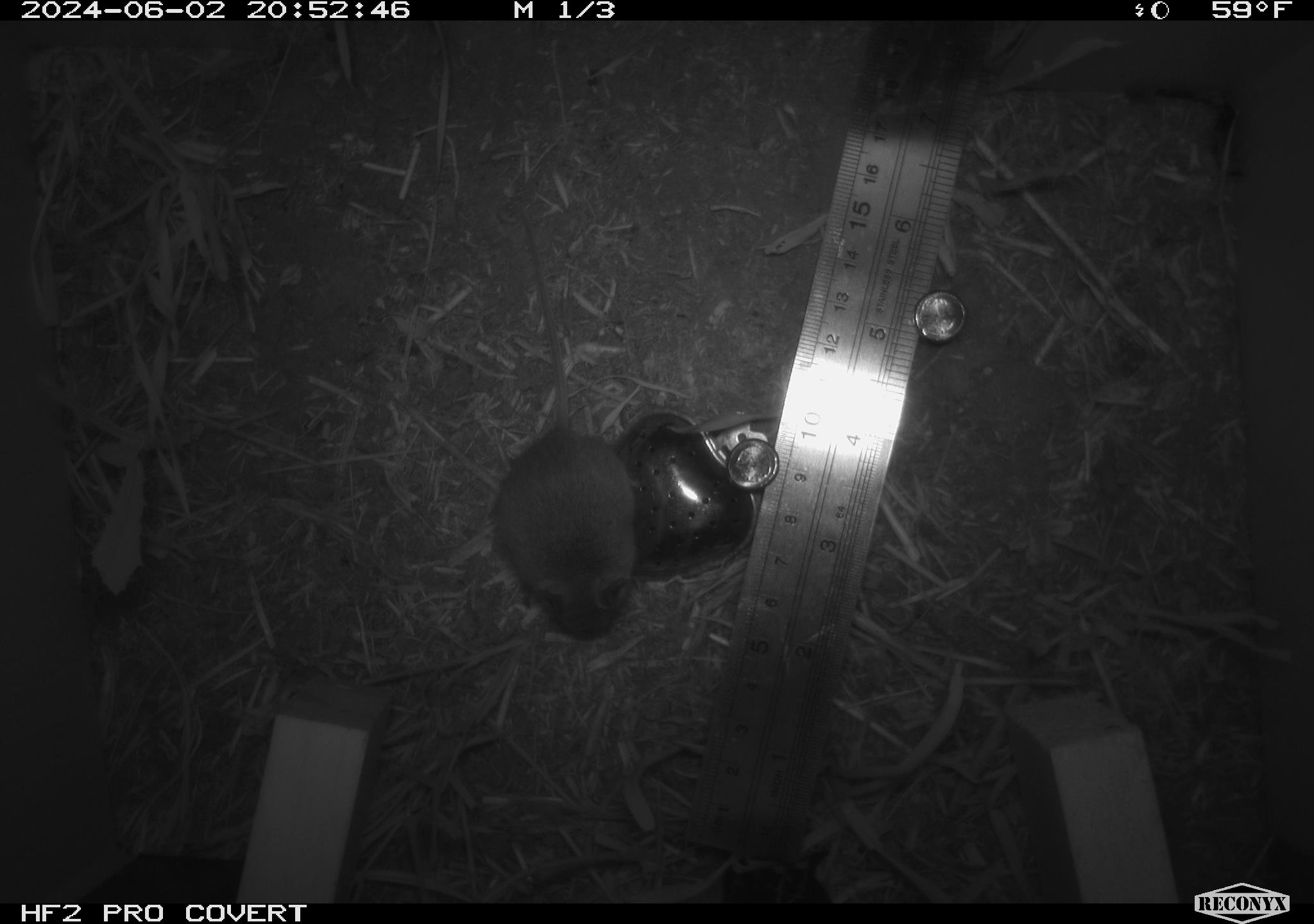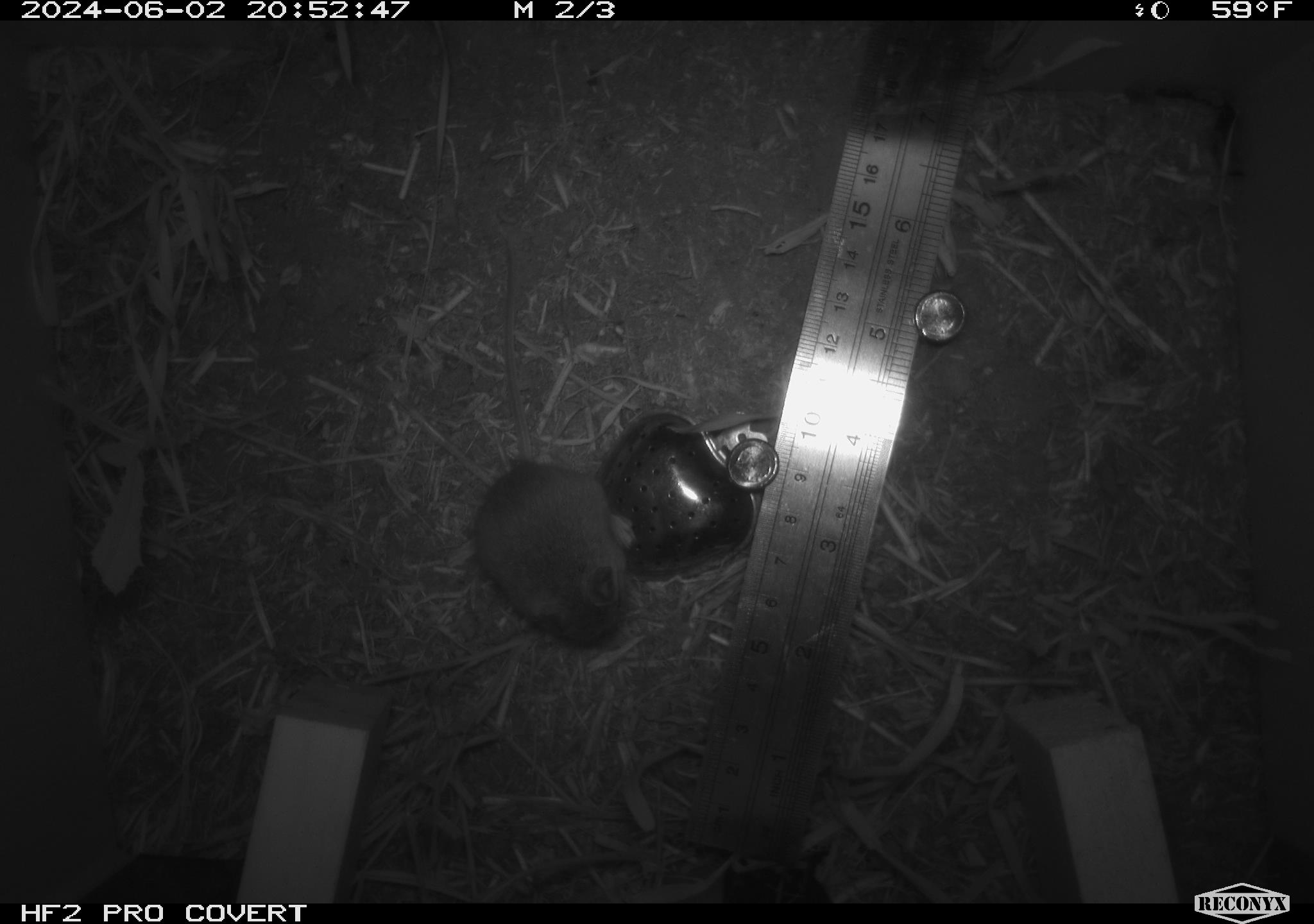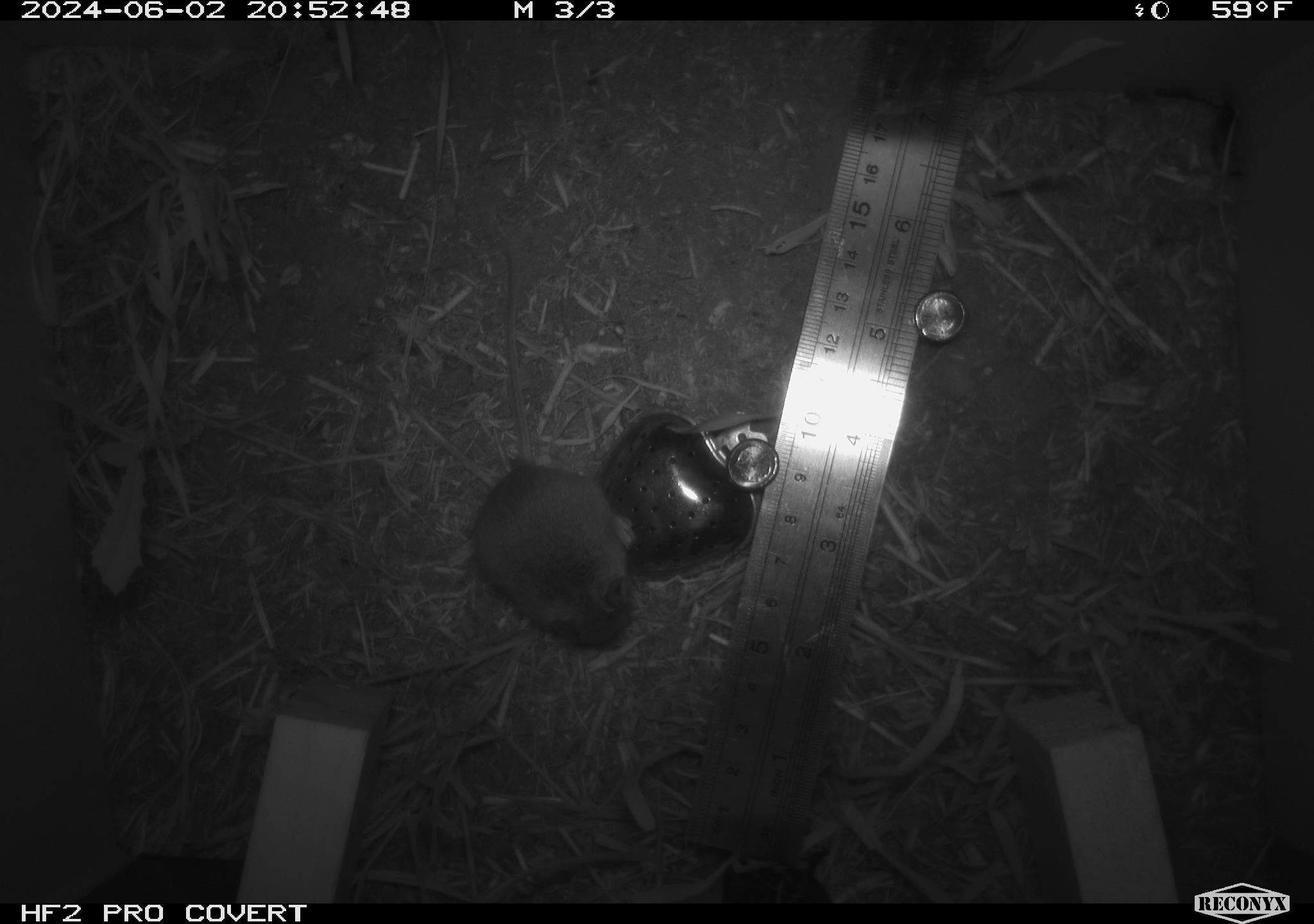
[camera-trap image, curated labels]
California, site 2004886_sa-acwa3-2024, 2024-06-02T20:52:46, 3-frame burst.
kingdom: Animalia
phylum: Chordata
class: Mammalia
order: Rodentia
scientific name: Rodentia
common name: mouse species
Mouse species (Rodentia).